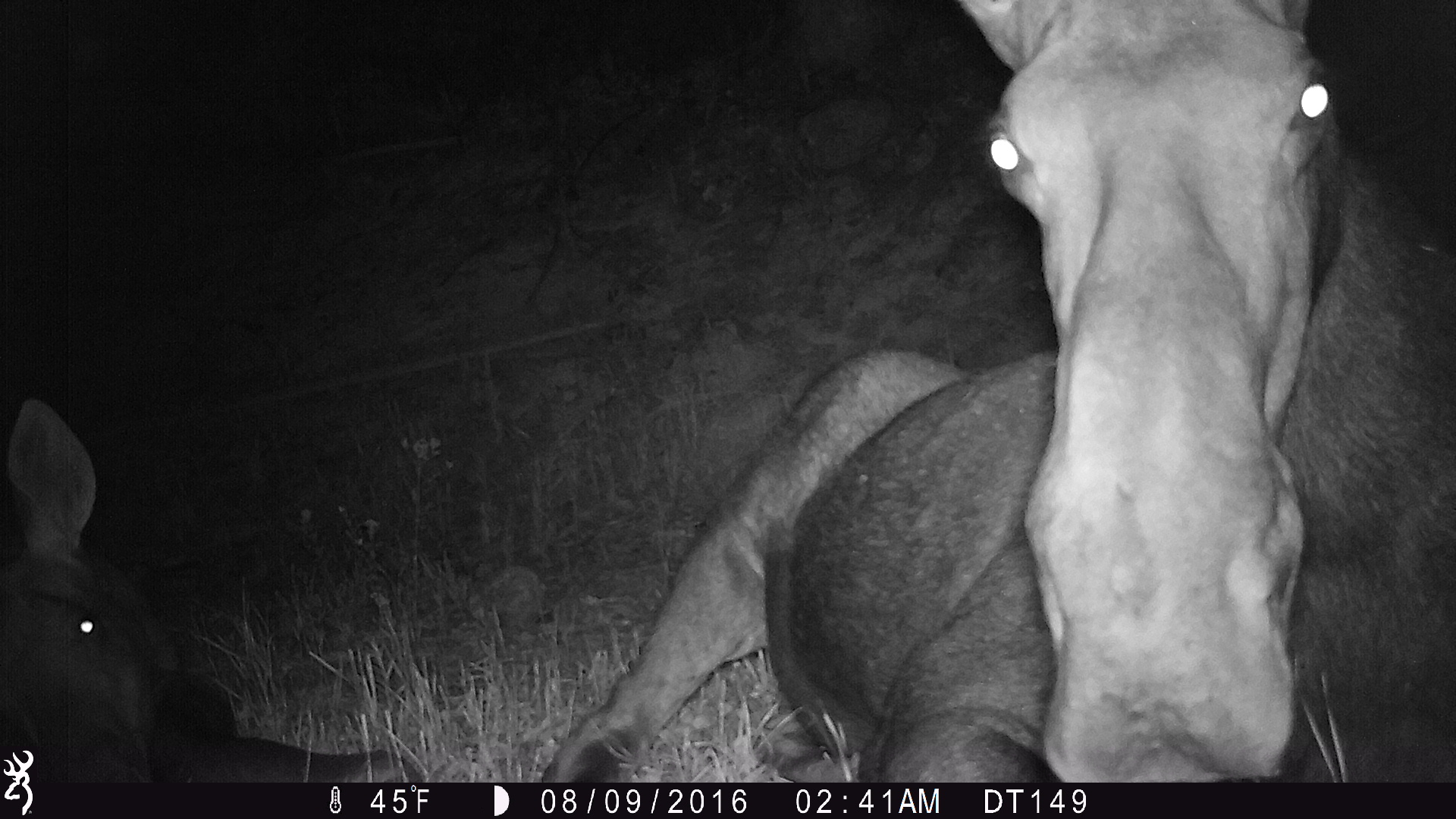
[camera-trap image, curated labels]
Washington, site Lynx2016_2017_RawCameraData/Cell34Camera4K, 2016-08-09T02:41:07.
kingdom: Animalia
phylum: Chordata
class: Mammalia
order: Artiodactyla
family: Cervidae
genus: Alces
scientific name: Alces alces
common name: moose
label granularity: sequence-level